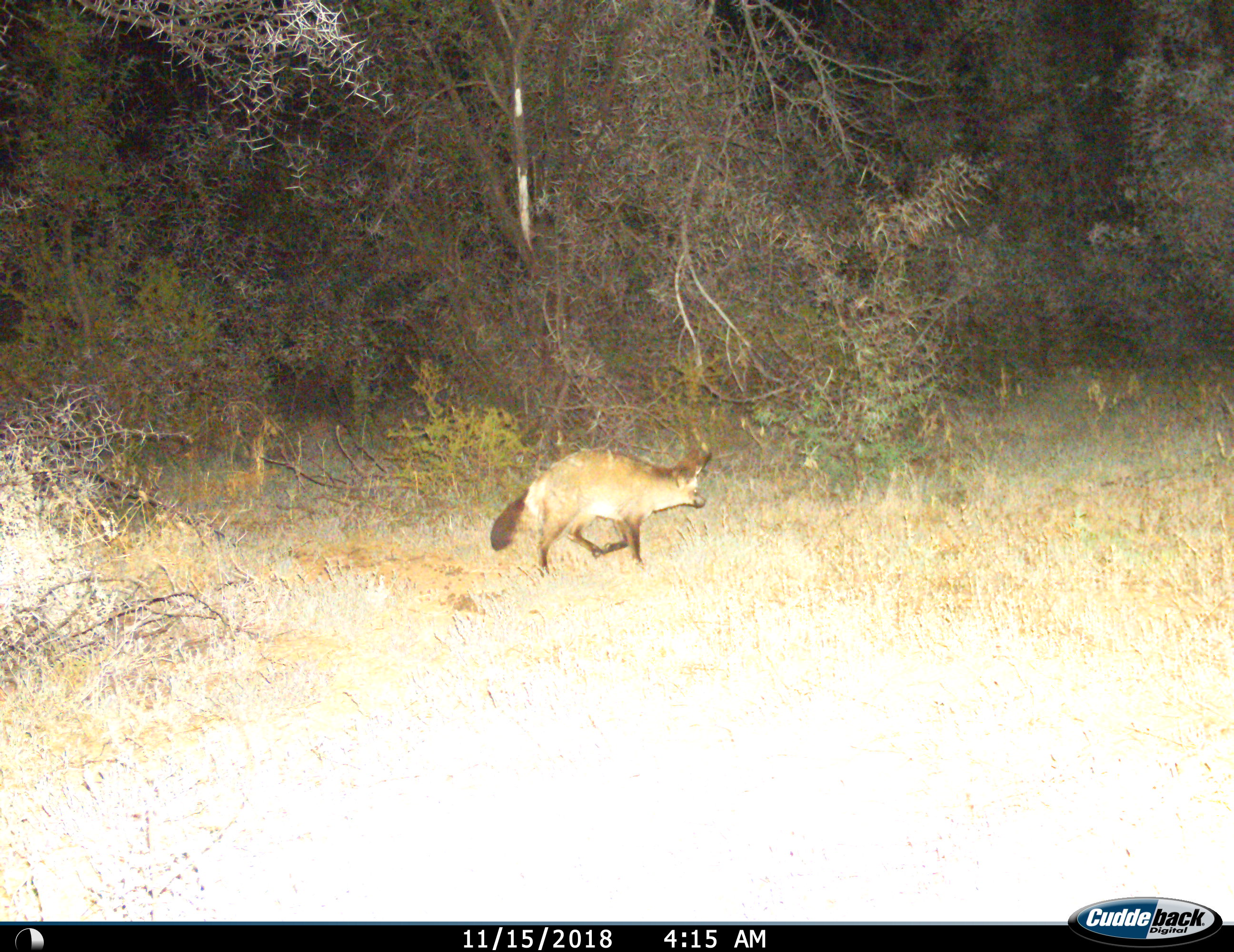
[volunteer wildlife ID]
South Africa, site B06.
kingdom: Animalia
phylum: Chordata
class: Mammalia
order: Carnivora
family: Canidae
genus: Otocyon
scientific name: Otocyon megalotis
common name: bat-eared fox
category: foxbateared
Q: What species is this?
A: Foxbateared (bat-eared fox) (Otocyon megalotis).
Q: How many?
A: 1.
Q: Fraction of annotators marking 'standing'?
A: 0%.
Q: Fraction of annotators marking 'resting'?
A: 0%.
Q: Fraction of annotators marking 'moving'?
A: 100%.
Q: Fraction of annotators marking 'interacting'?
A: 0%.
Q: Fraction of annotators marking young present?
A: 0%.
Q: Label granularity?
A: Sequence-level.